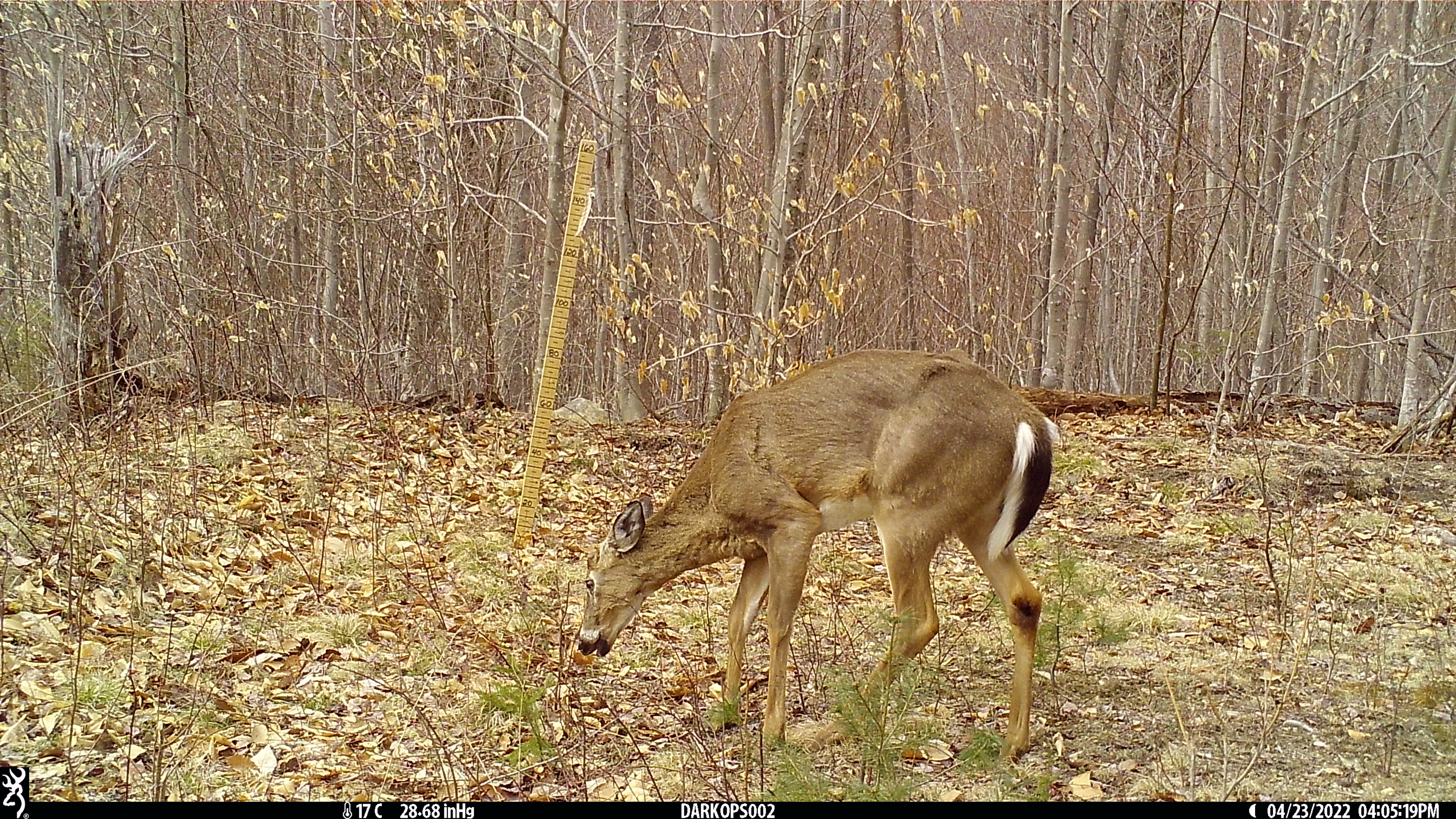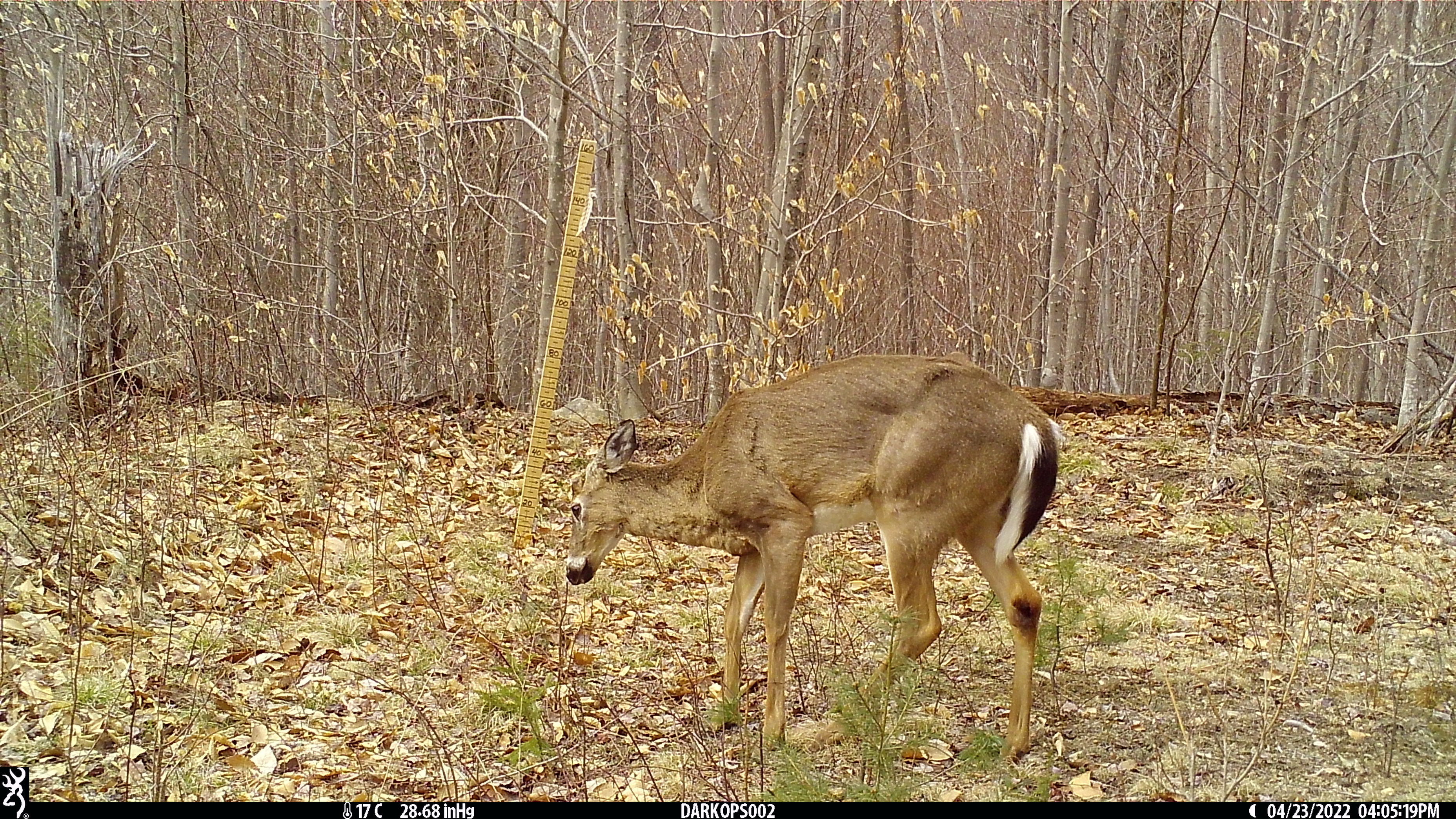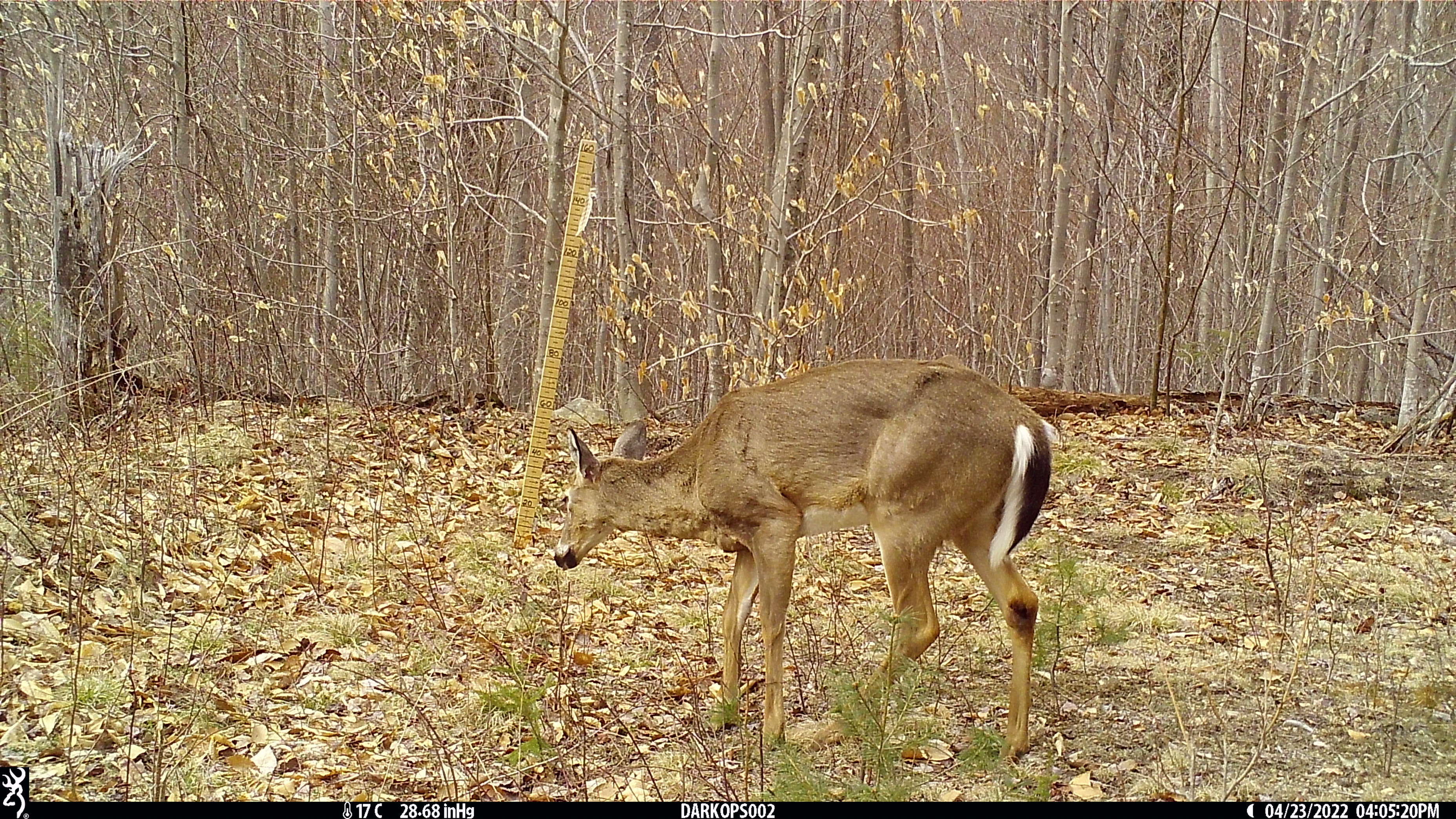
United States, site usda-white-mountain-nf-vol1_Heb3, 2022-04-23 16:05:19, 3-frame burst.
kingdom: Animalia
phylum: Chordata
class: Mammalia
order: Artiodactyla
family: Cervidae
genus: Odocoileus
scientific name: Odocoileus virginianus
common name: white-tailed deer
White-tailed deer (Odocoileus virginianus).